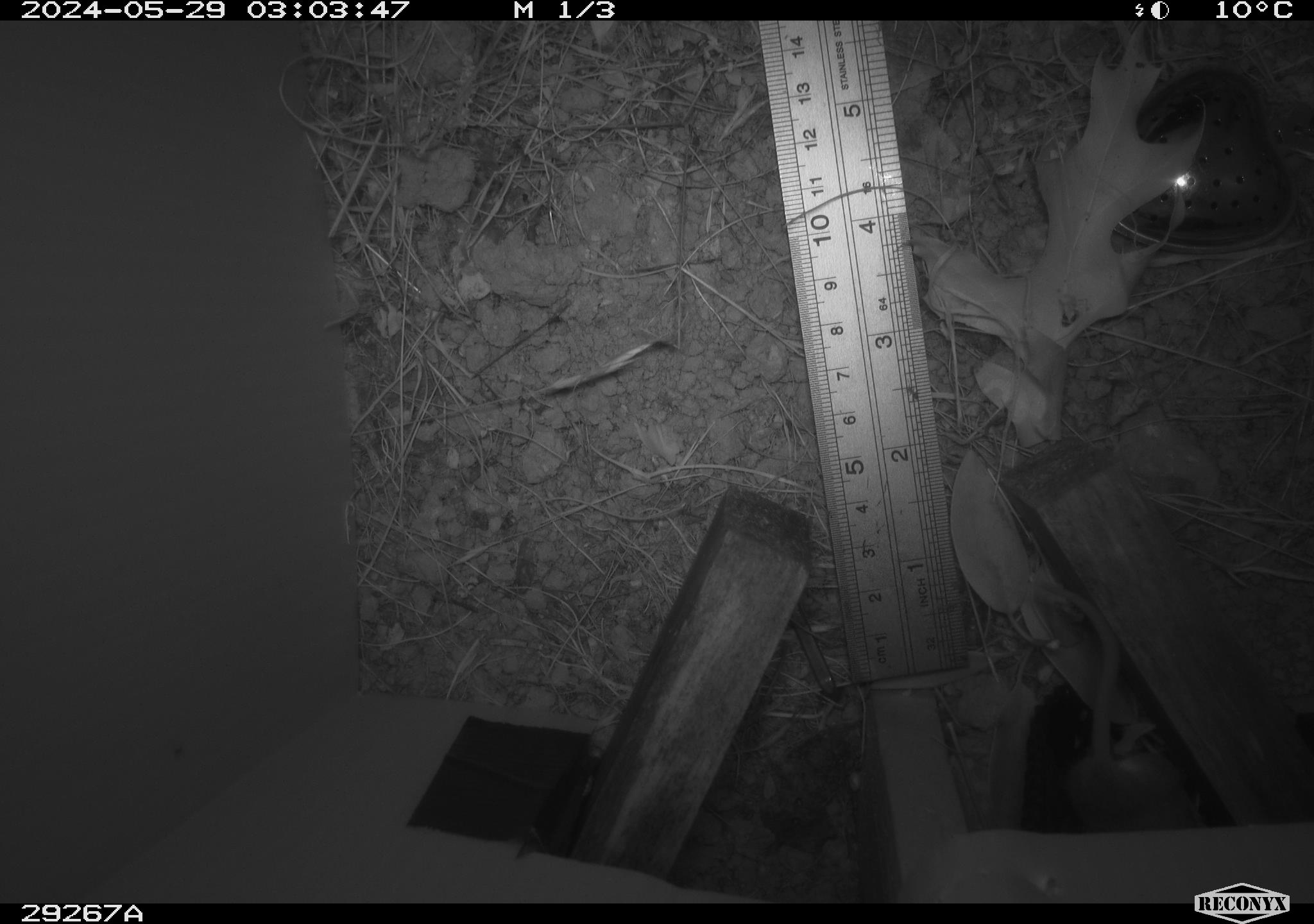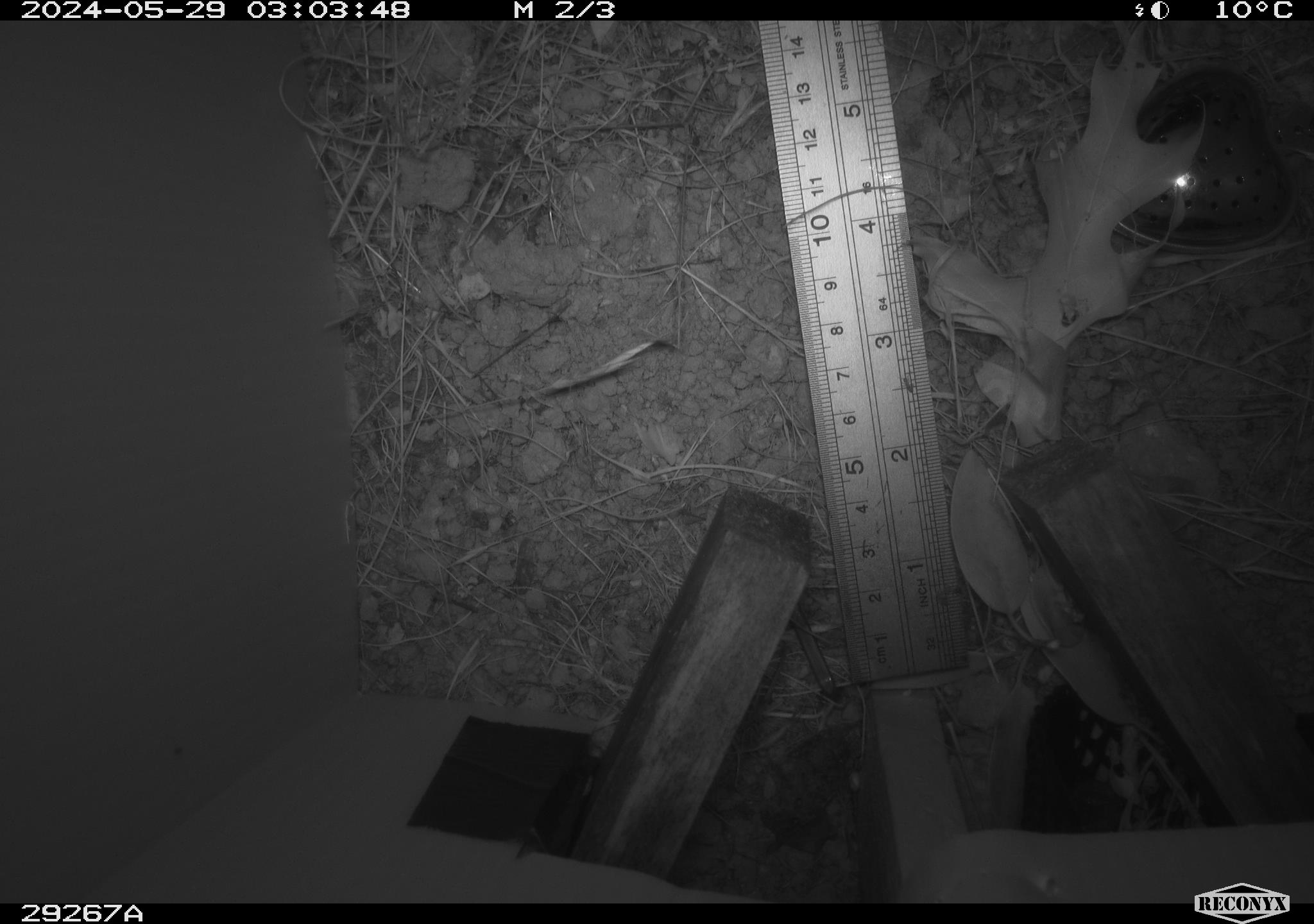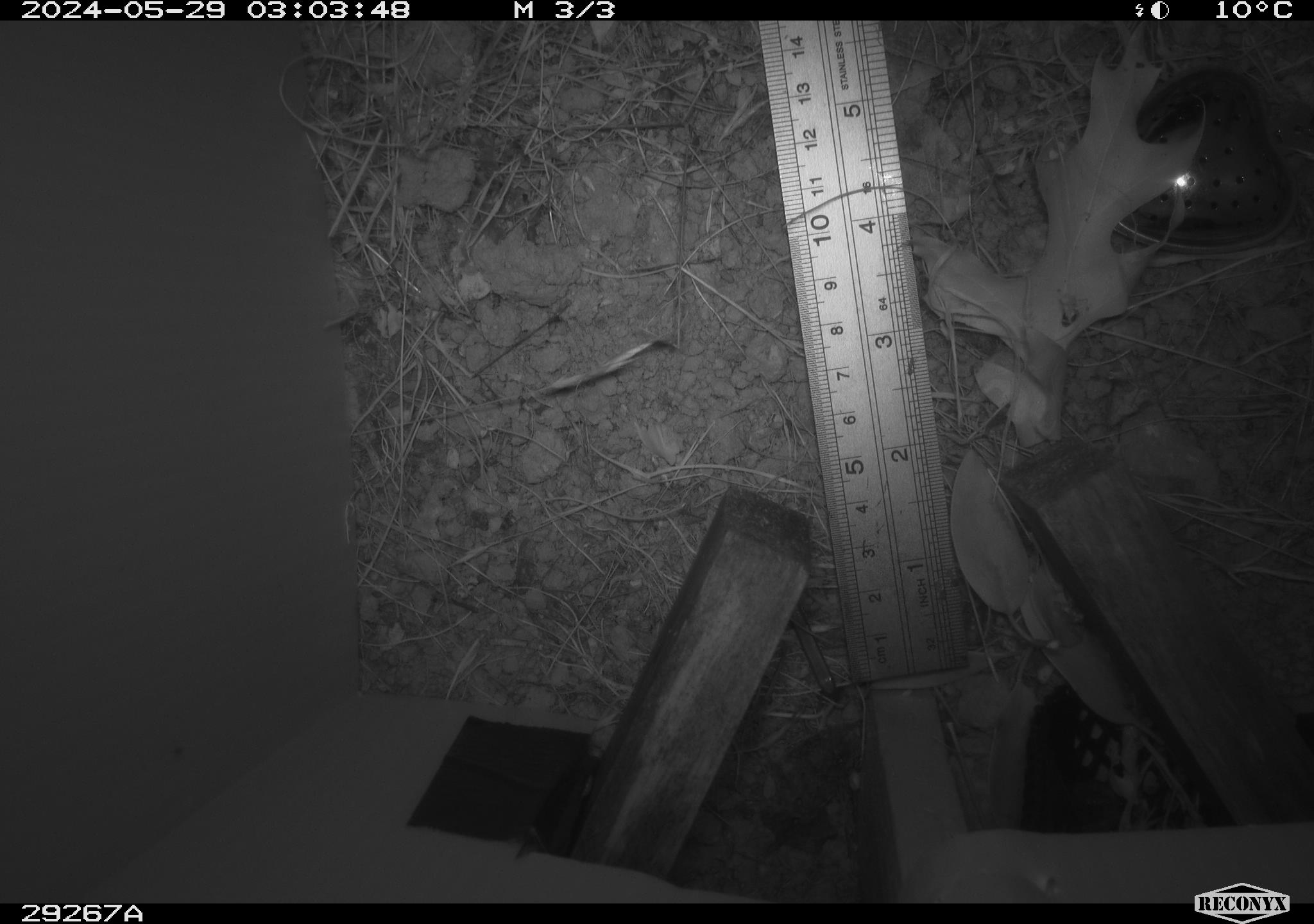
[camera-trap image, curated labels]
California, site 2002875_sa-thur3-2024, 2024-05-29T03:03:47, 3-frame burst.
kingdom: Animalia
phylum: Chordata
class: Mammalia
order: Rodentia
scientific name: Rodentia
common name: rodent